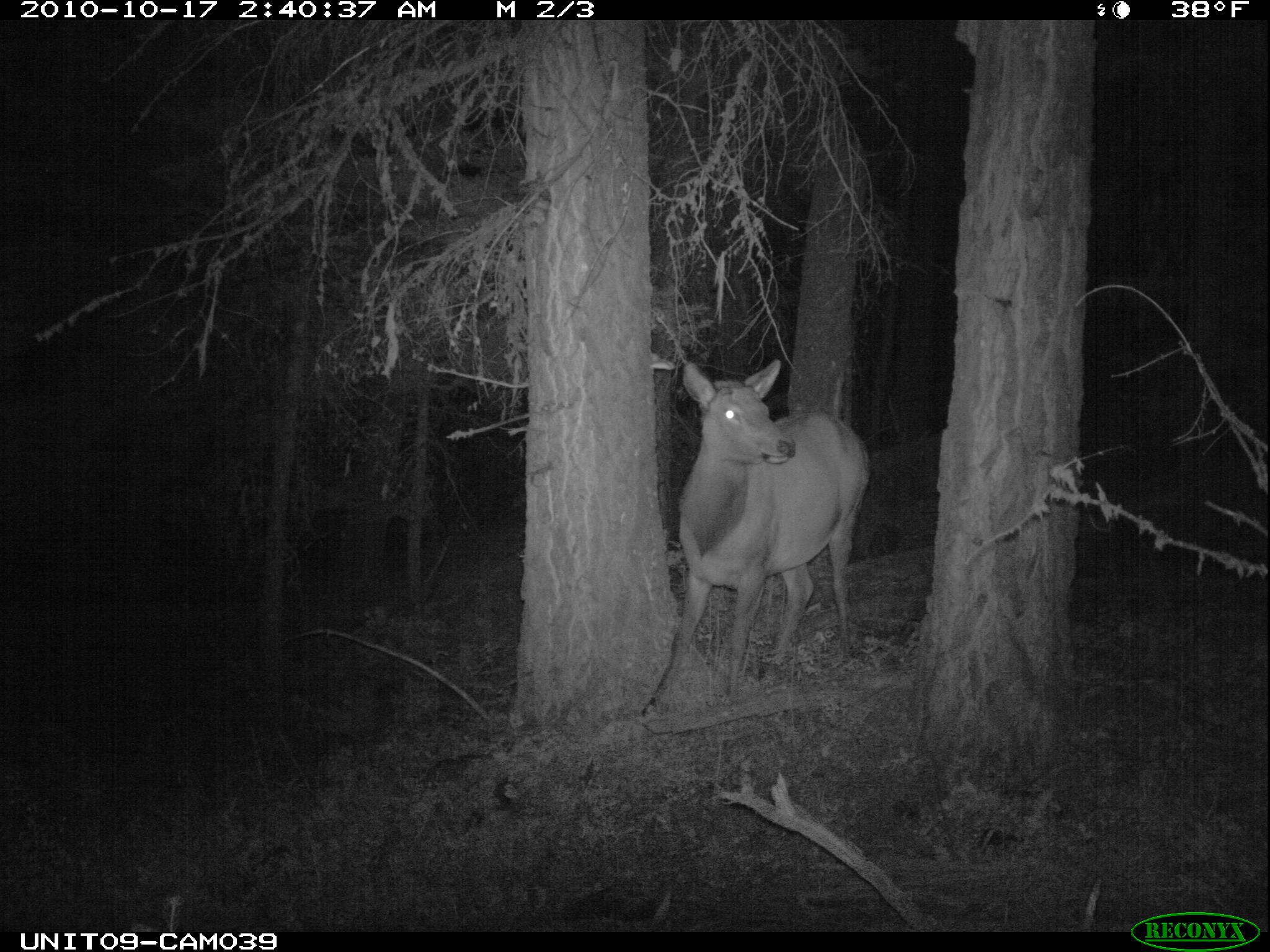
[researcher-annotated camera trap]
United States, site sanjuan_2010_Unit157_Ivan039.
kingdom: Animalia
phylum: Chordata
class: Mammalia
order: Artiodactyla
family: Cervidae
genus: Cervus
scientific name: Cervus elaphus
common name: red deer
Cervus elaphus (red deer).